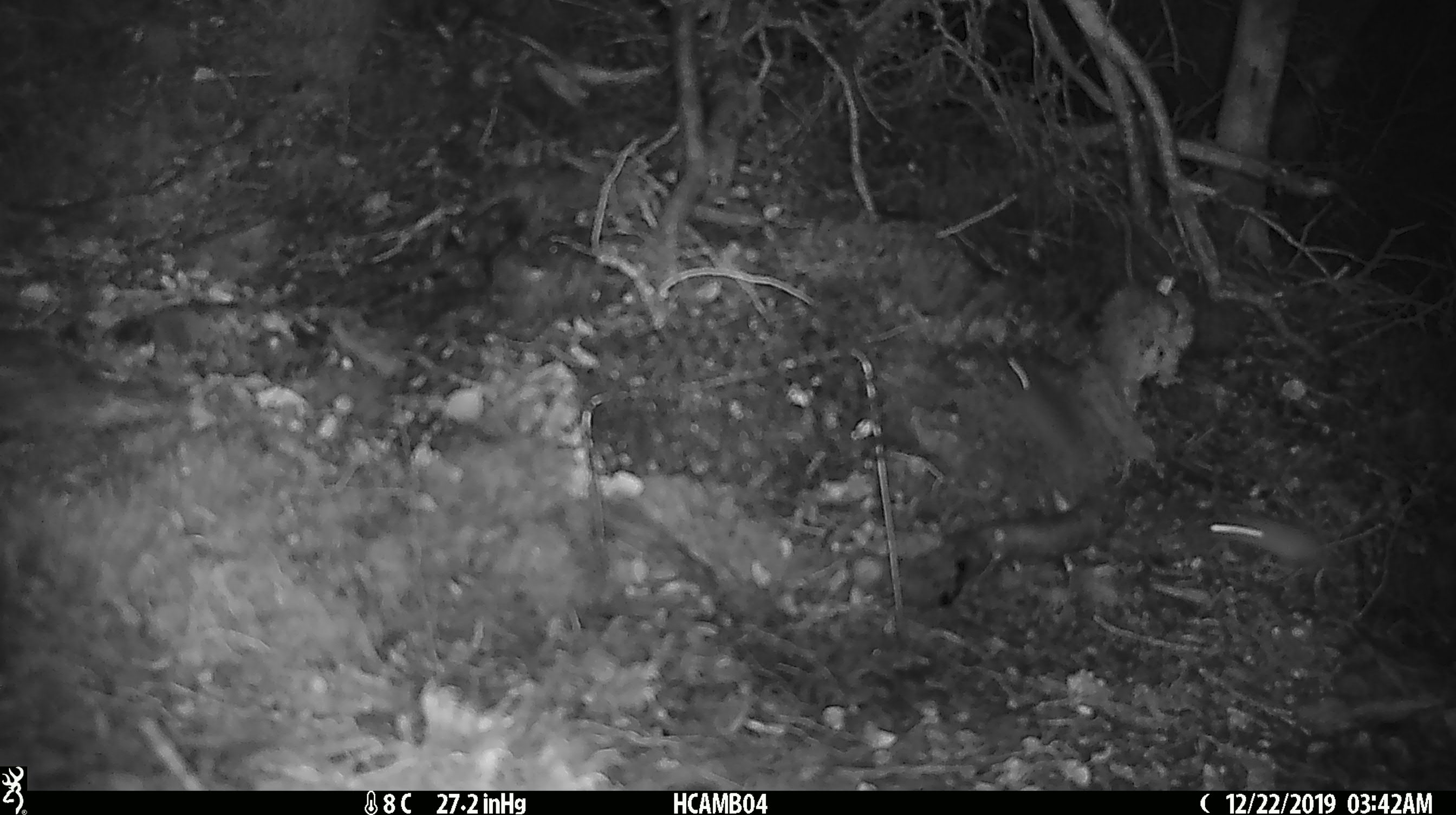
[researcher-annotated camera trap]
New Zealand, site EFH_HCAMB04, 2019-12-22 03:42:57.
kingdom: Animalia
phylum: Chordata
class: Mammalia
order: Rodentia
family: Muridae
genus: Mus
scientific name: Mus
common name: mouse